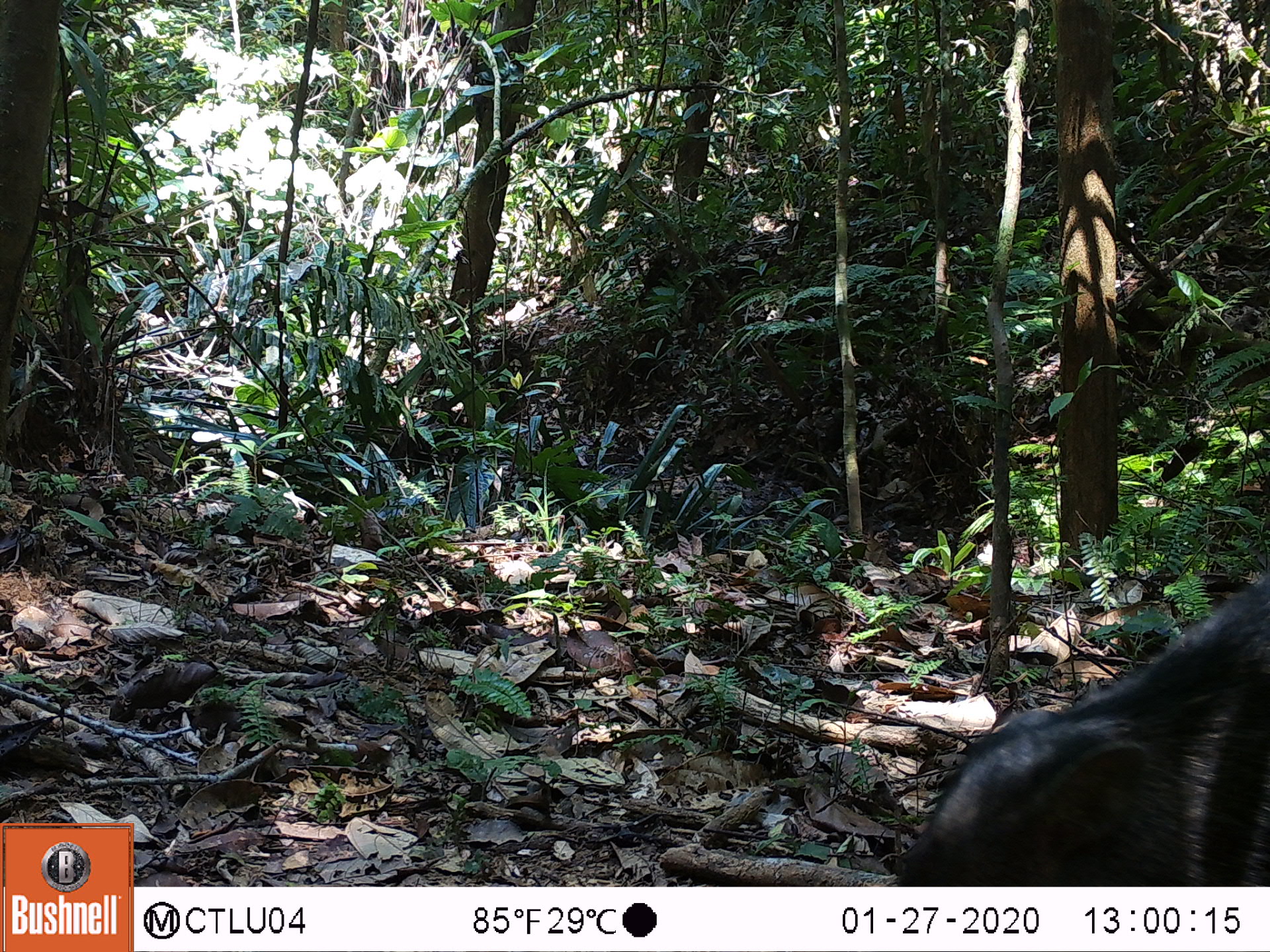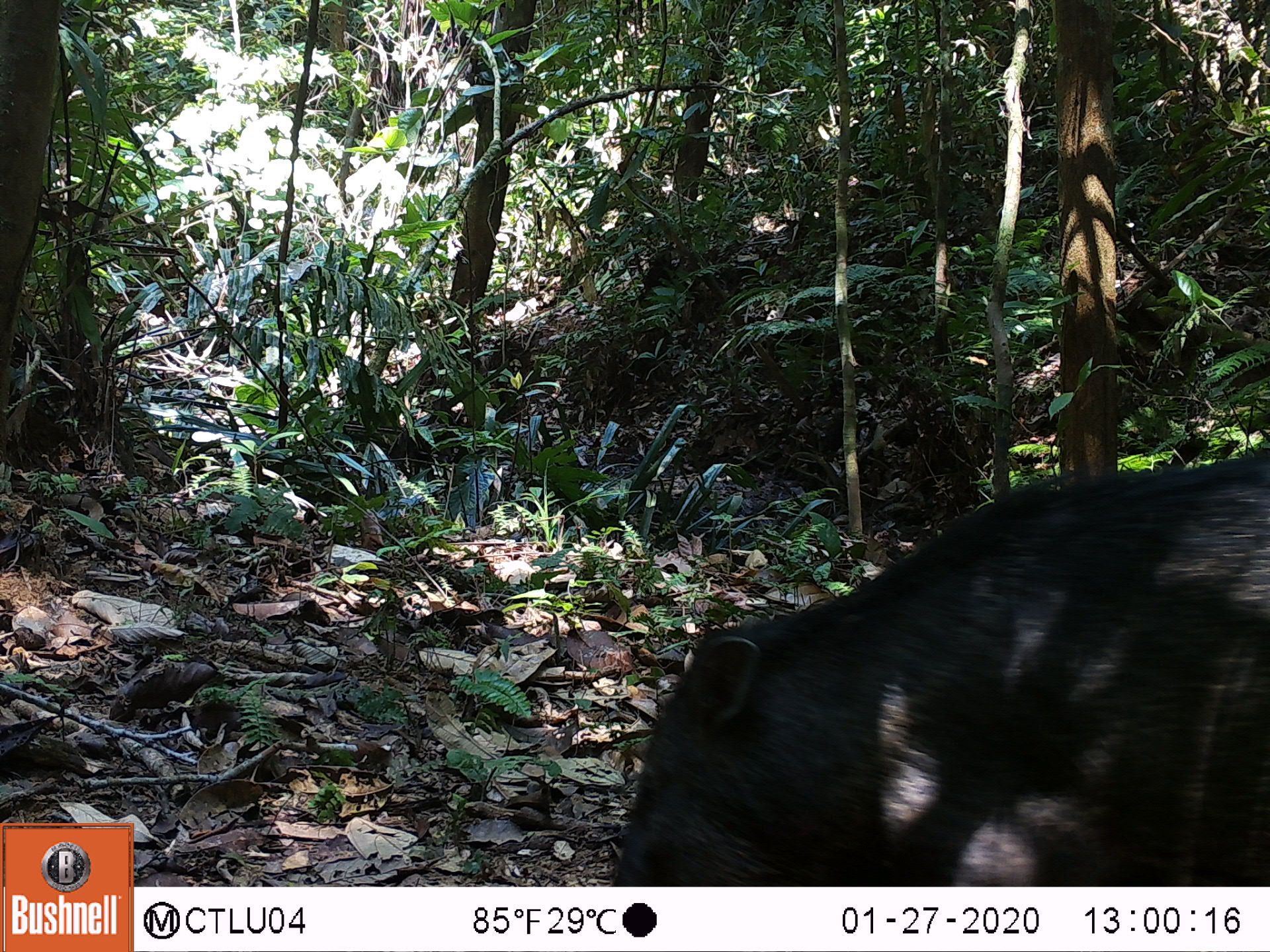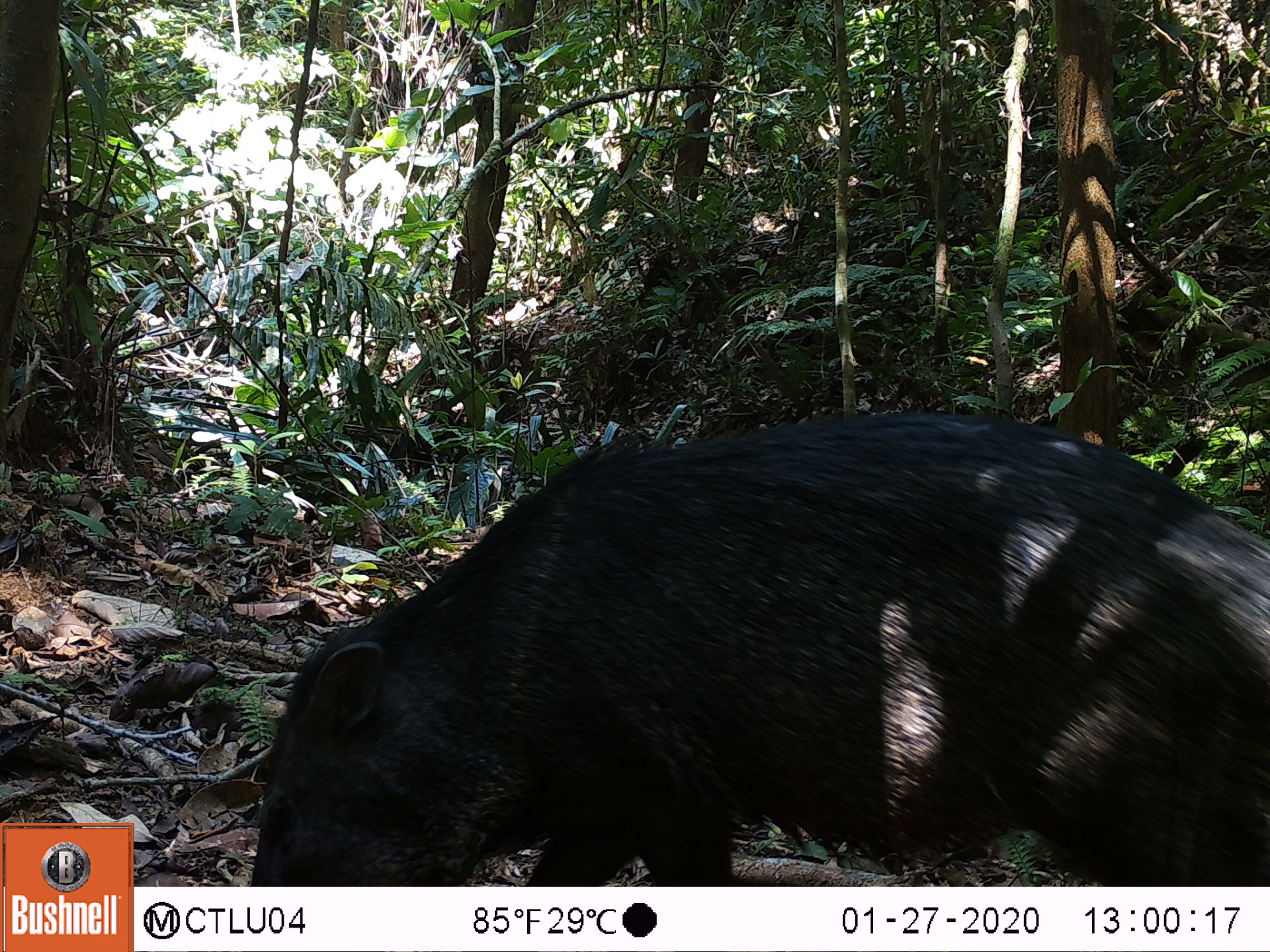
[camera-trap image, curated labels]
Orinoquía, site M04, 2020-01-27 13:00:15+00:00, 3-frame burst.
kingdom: Animalia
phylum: Chordata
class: Mammalia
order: Artiodactyla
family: Tayassuidae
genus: Pecari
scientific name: Pecari tajacu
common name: collared peccary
Collared peccary (Pecari tajacu).